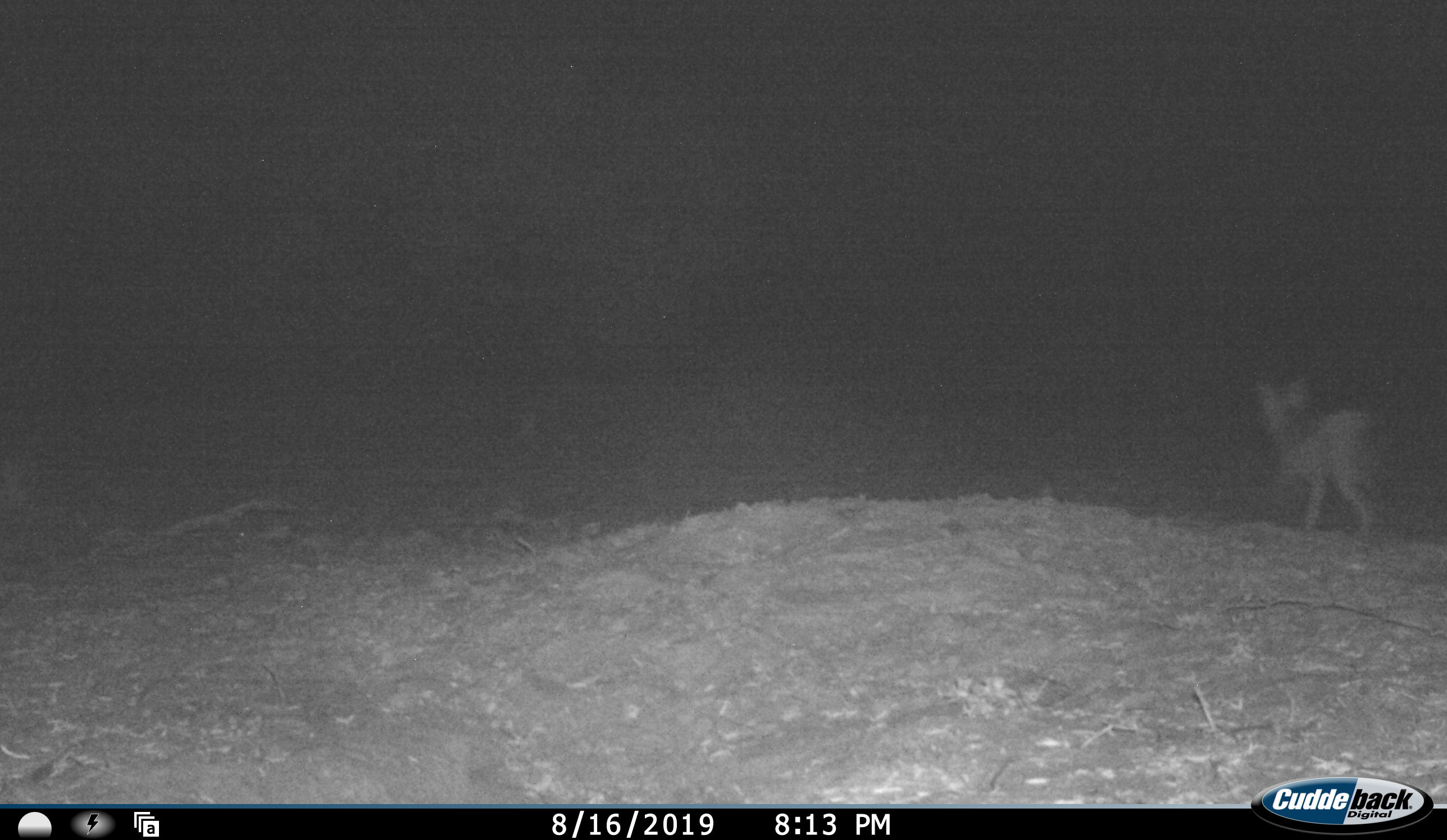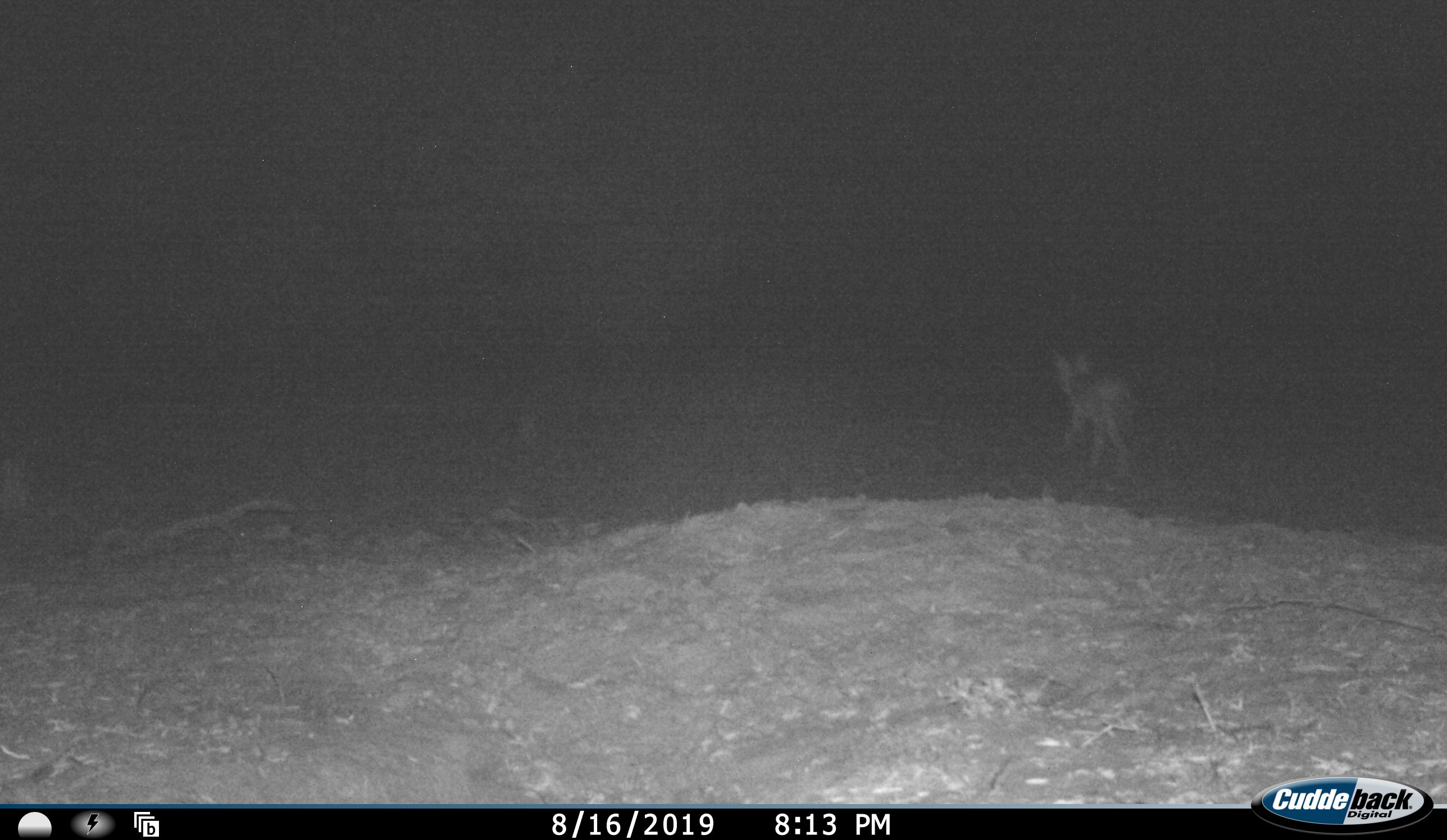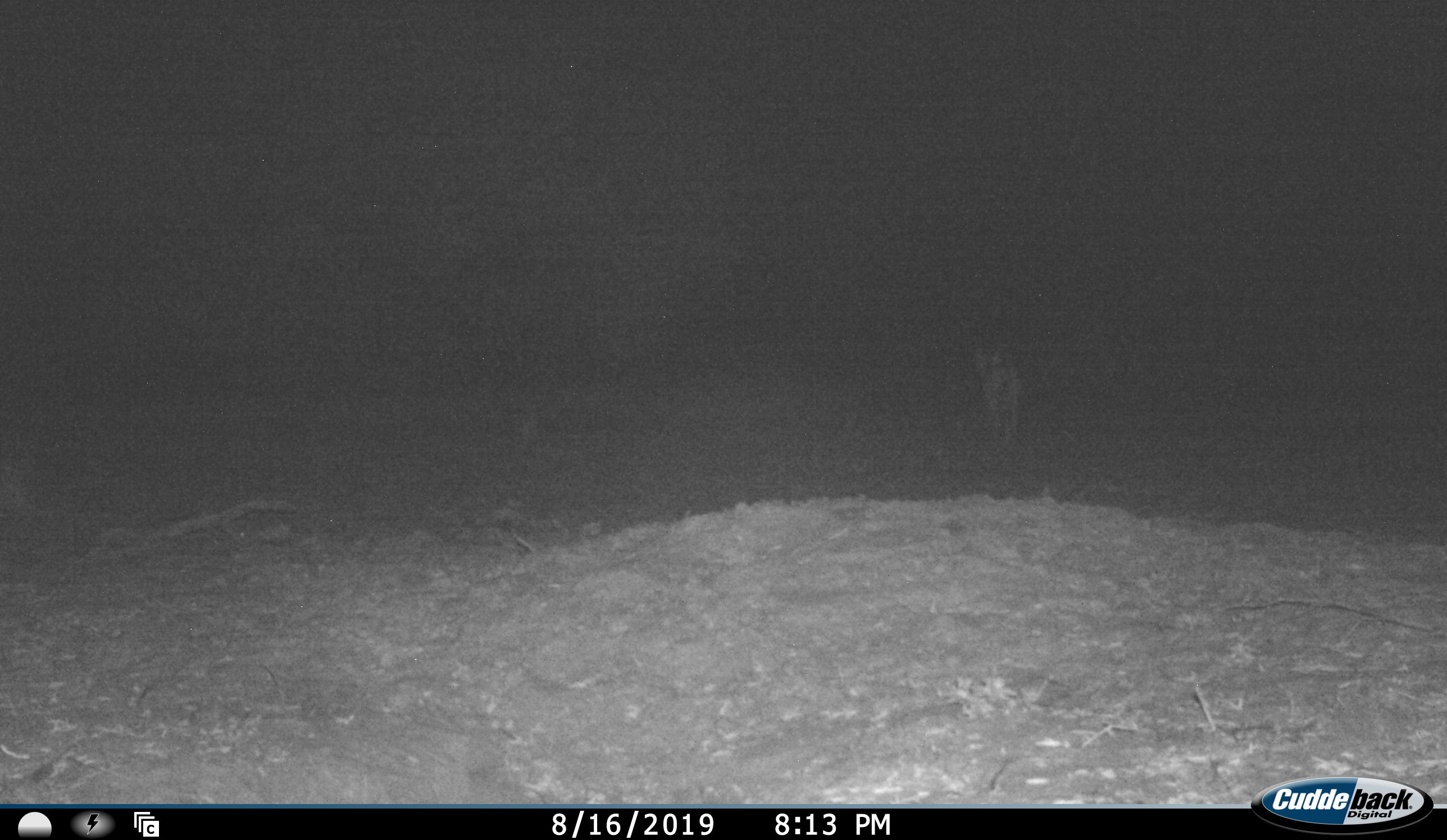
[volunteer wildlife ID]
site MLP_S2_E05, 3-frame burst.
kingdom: Animalia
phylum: Chordata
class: Mammalia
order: Carnivora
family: Canidae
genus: Vulpes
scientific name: Vulpes chama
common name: cape fox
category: foxcape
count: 1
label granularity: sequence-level